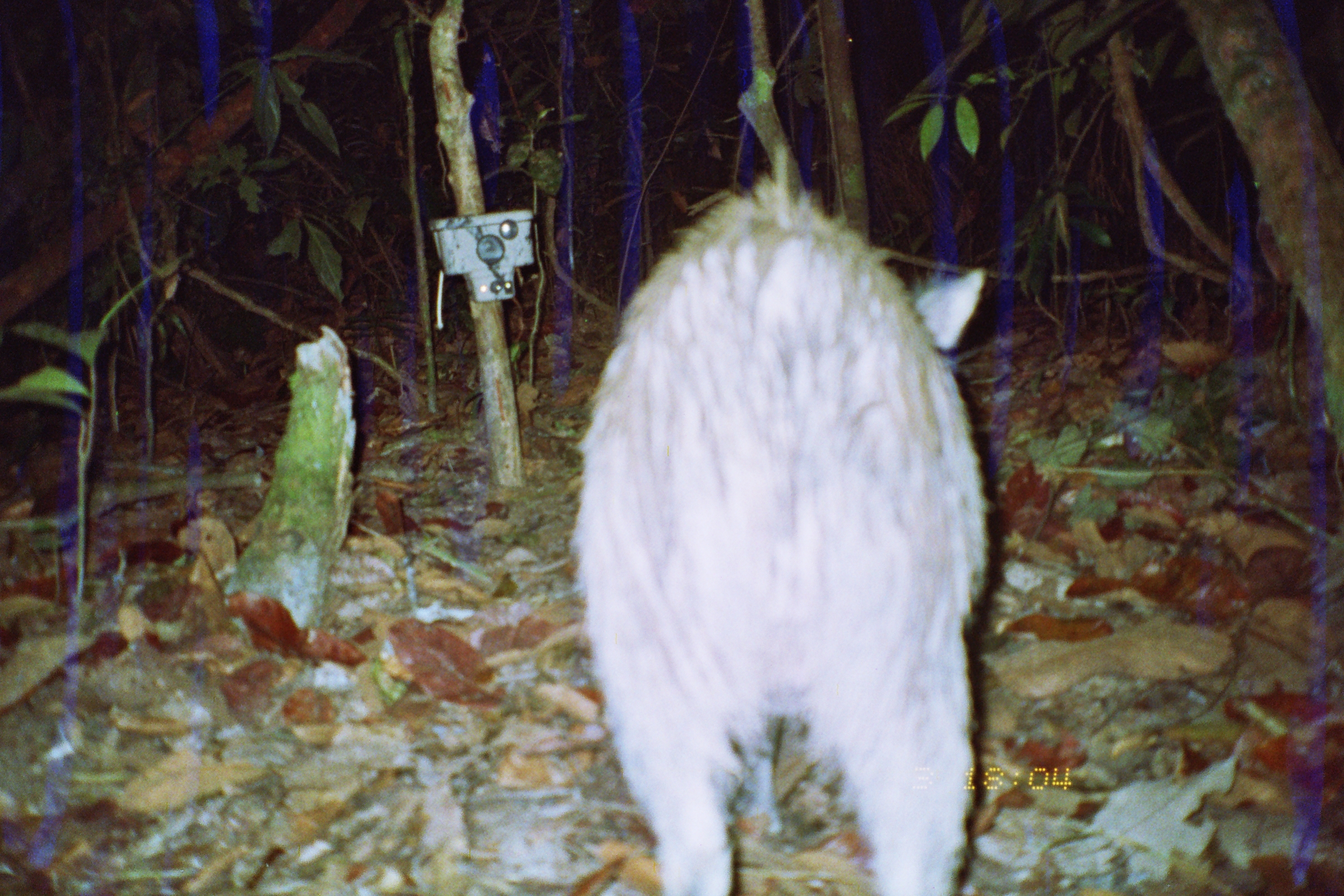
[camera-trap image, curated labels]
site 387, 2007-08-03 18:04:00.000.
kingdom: Animalia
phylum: Chordata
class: Mammalia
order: Artiodactyla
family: Tayassuidae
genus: Pecari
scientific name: Pecari tajacu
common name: collared peccary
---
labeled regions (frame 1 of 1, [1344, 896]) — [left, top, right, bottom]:
pecari tajacu: [565, 167, 985, 896]